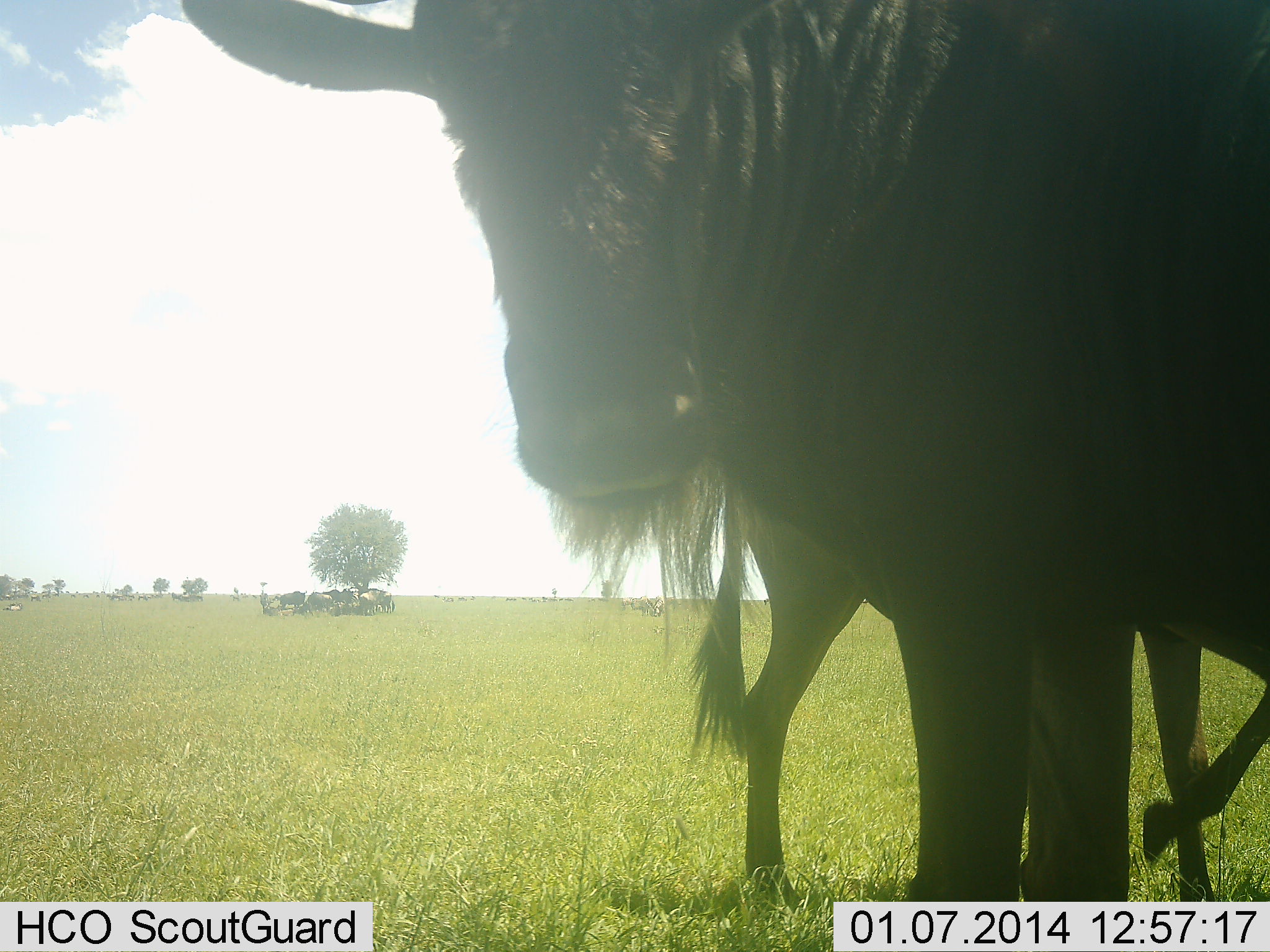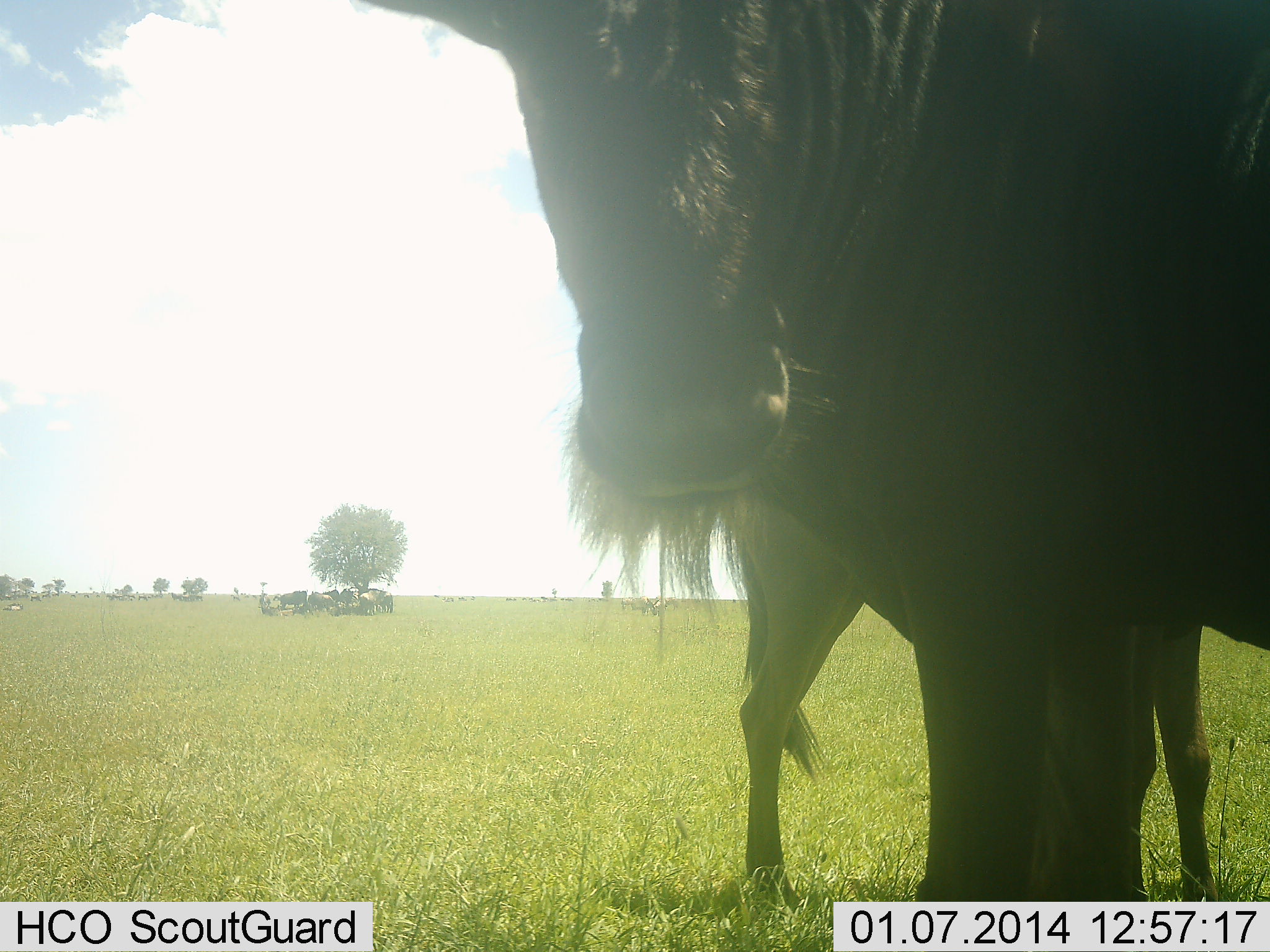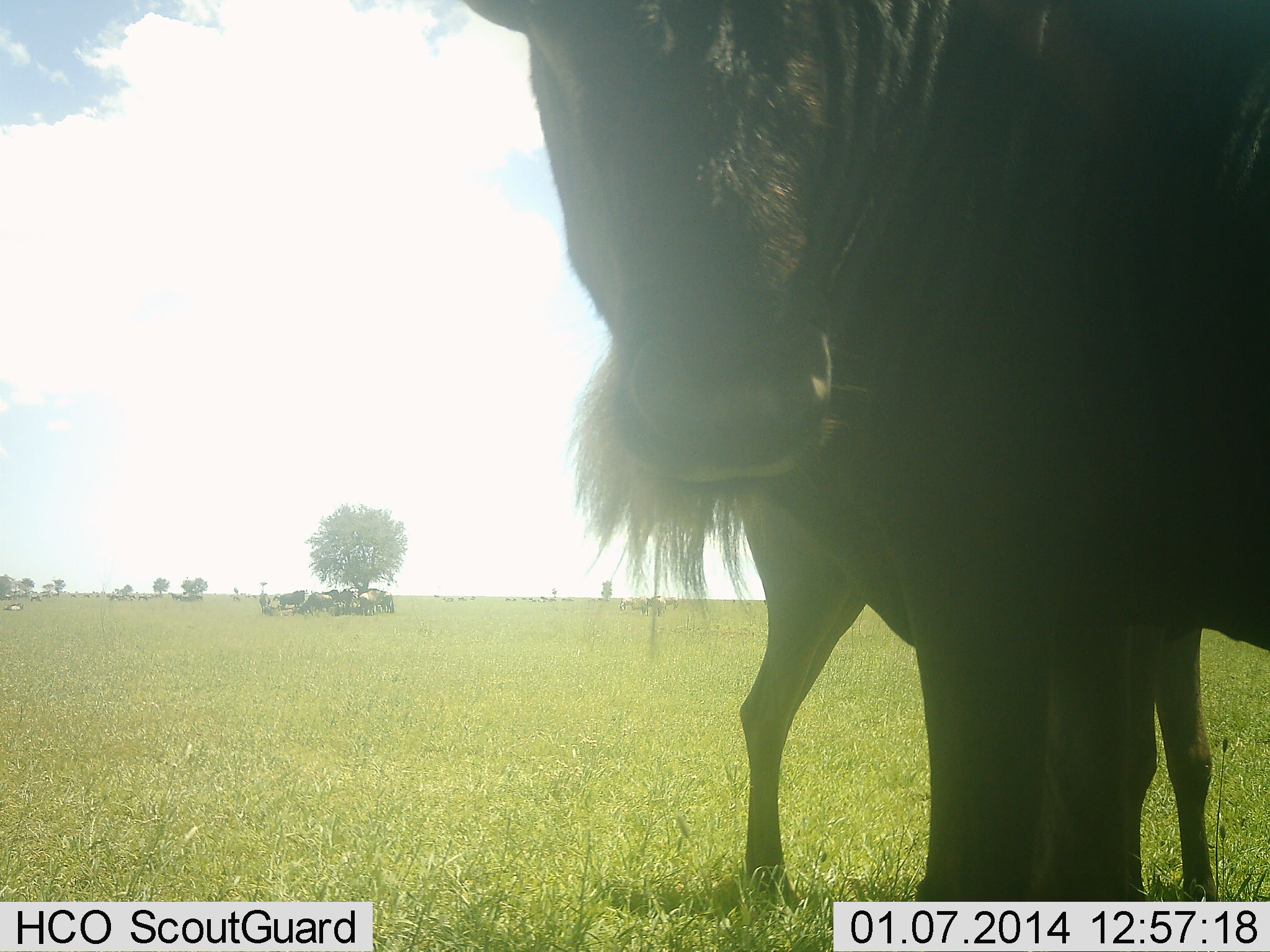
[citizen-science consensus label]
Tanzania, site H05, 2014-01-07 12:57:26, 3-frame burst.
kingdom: Animalia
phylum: Chordata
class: Mammalia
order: Artiodactyla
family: Bovidae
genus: Connochaetes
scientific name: Connochaetes taurinus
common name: blue wildebeest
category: wildebeest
Wildebeest (blue wildebeest) (Connochaetes taurinus), count 2. Behavior (volunteer vote fractions): standing 88%, resting 25%, moving 18%, interacting 12%. Young present (vote fraction): 10%. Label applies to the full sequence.